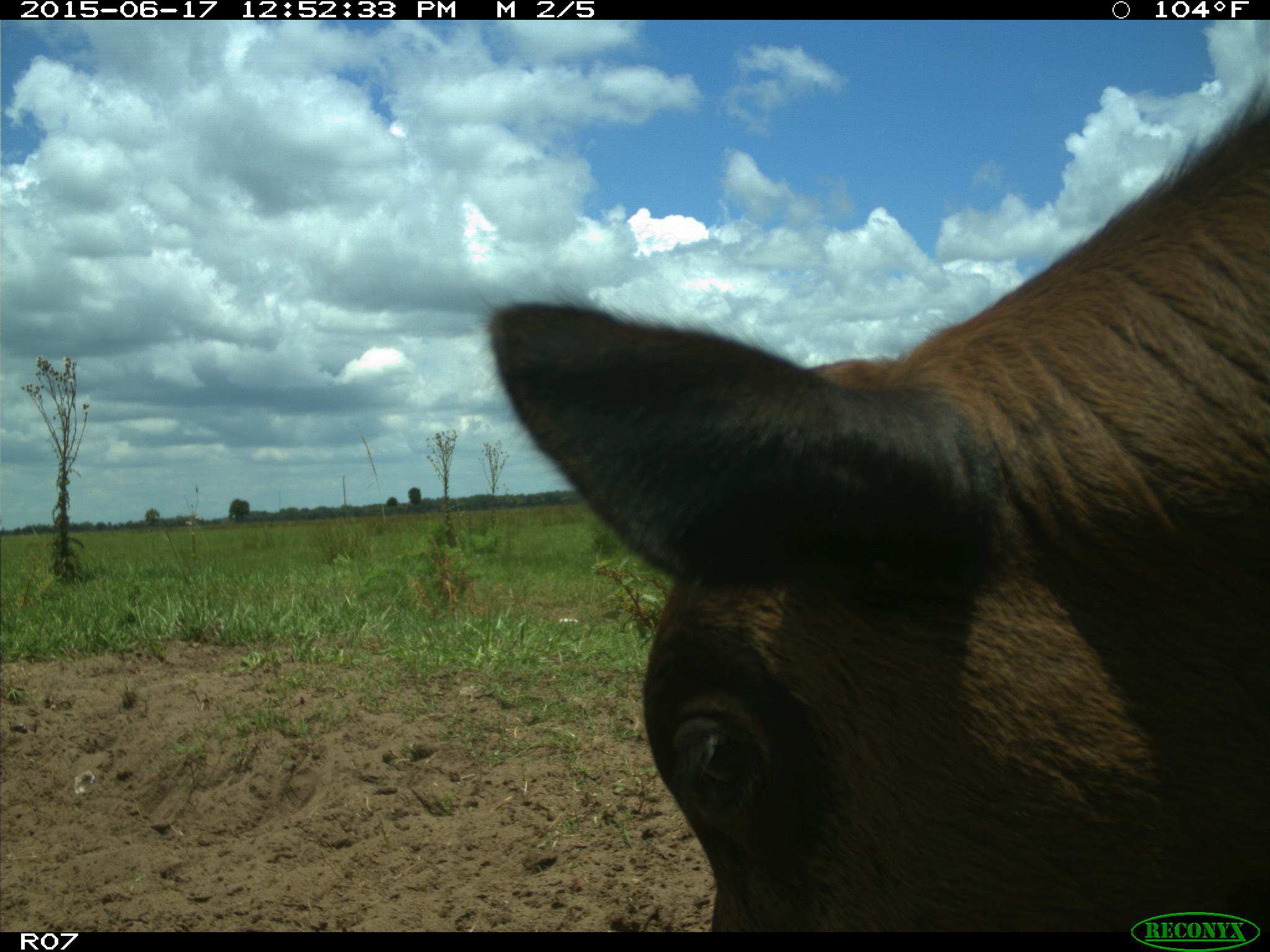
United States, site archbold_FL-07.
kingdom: Animalia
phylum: Chordata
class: Mammalia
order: Artiodactyla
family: Bovidae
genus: Bos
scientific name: Bos taurus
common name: domestic cow